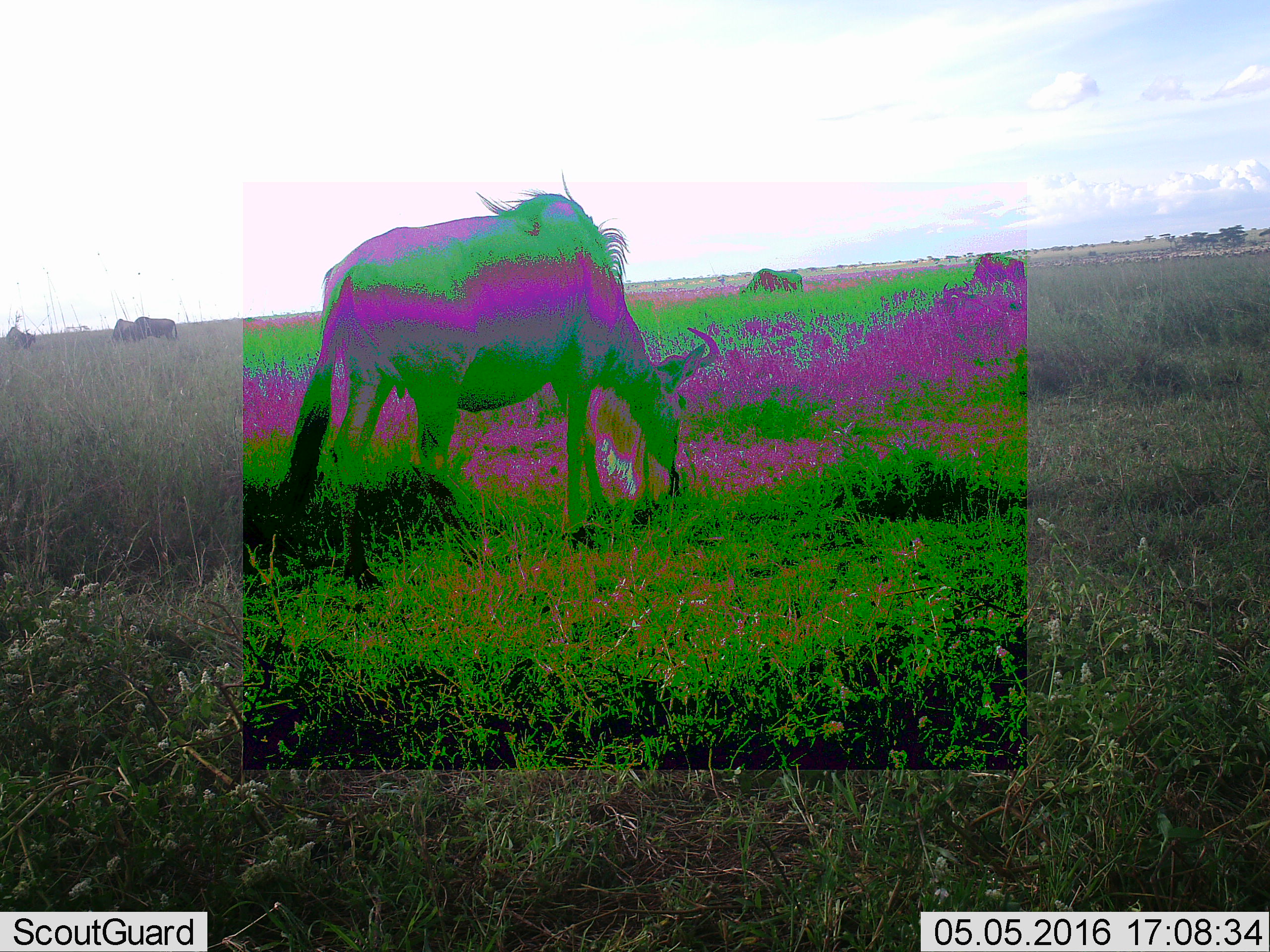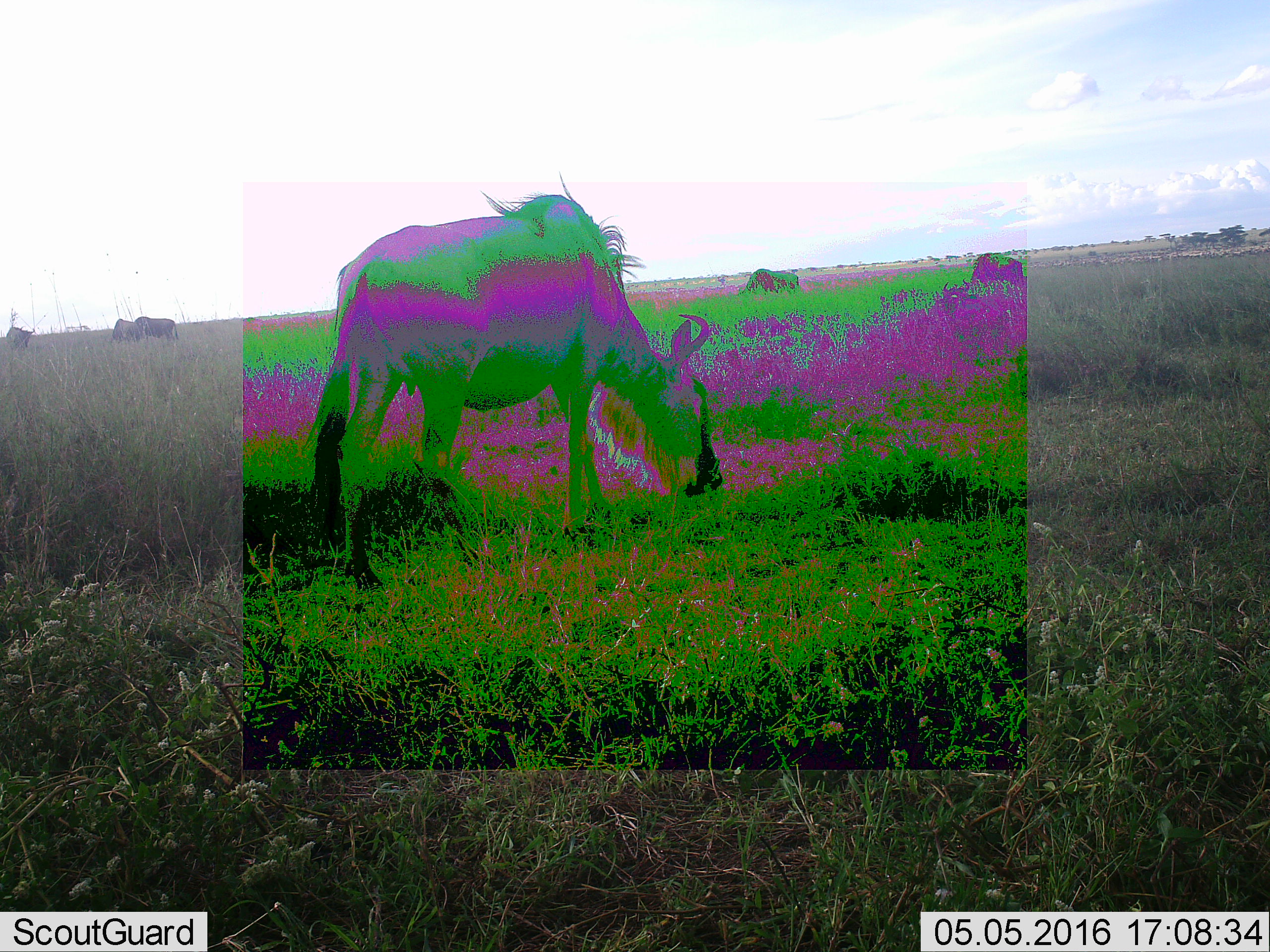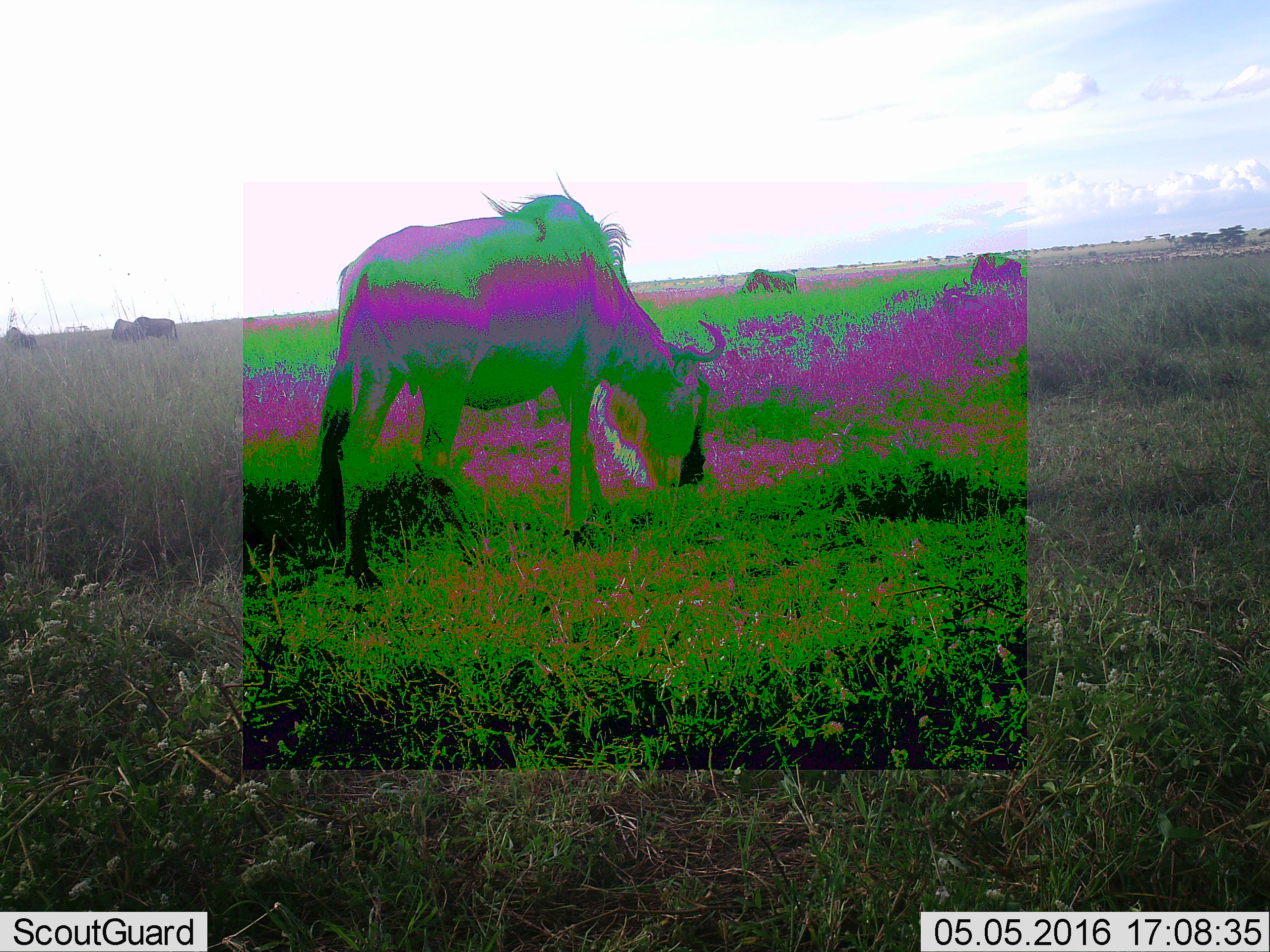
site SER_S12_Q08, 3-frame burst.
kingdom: Animalia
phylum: Chordata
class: Mammalia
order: Artiodactyla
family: Bovidae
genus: Connochaetes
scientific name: Connochaetes taurinus taurinus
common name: blue wildebeest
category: wildebeestblue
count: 2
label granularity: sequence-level